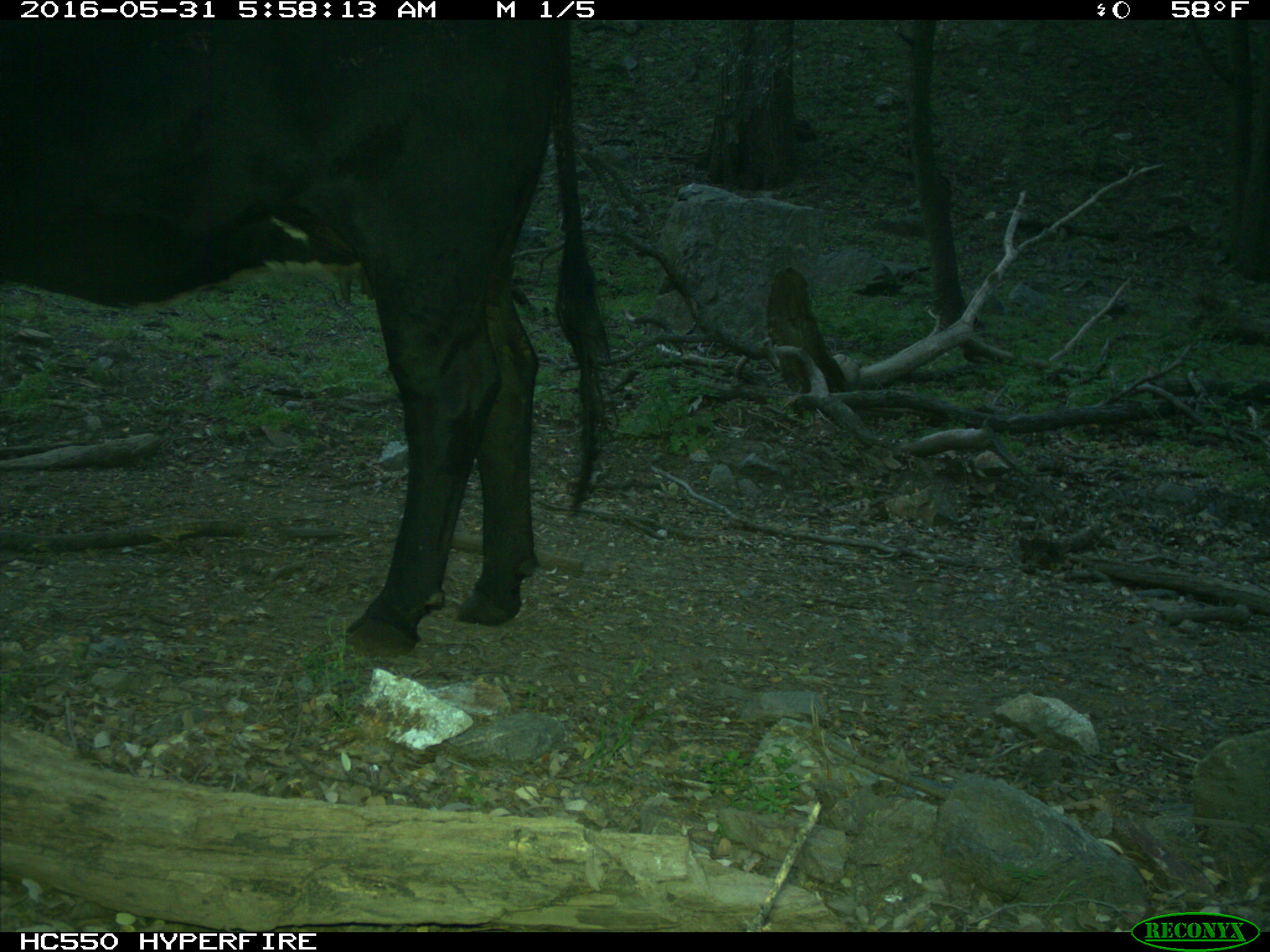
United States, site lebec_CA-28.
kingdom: Animalia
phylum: Chordata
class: Mammalia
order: Artiodactyla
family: Bovidae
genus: Bos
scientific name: Bos taurus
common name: domestic cow